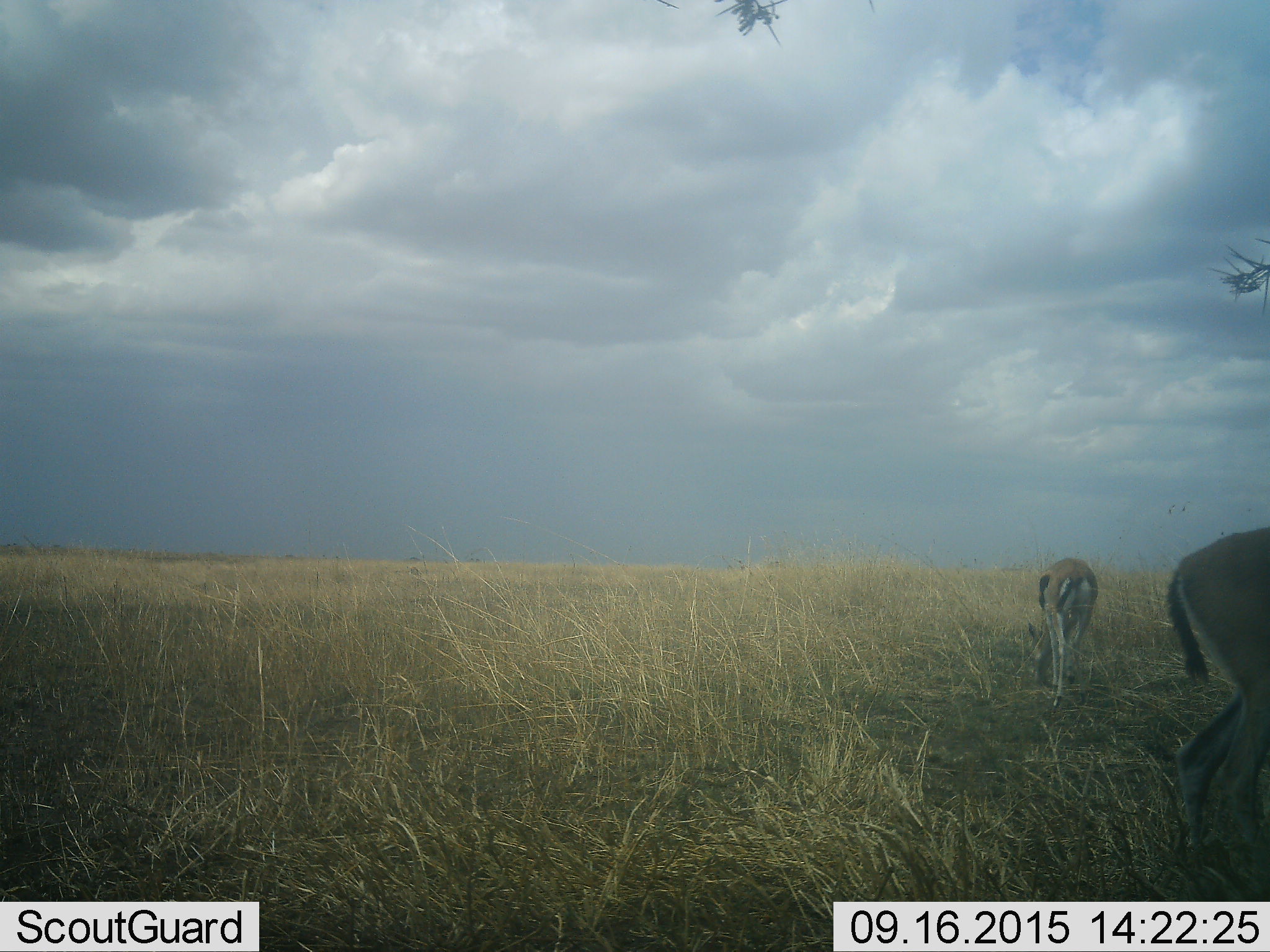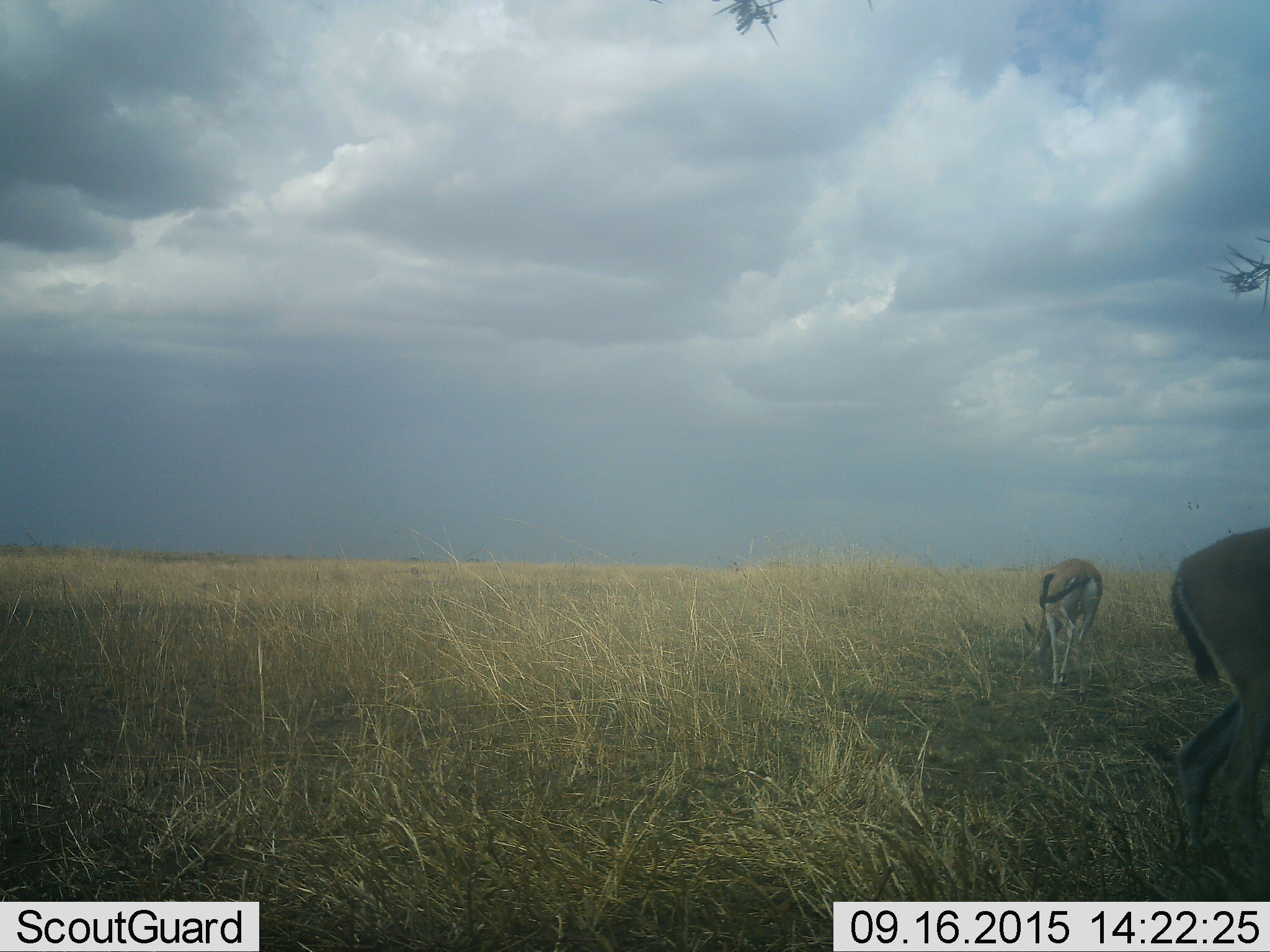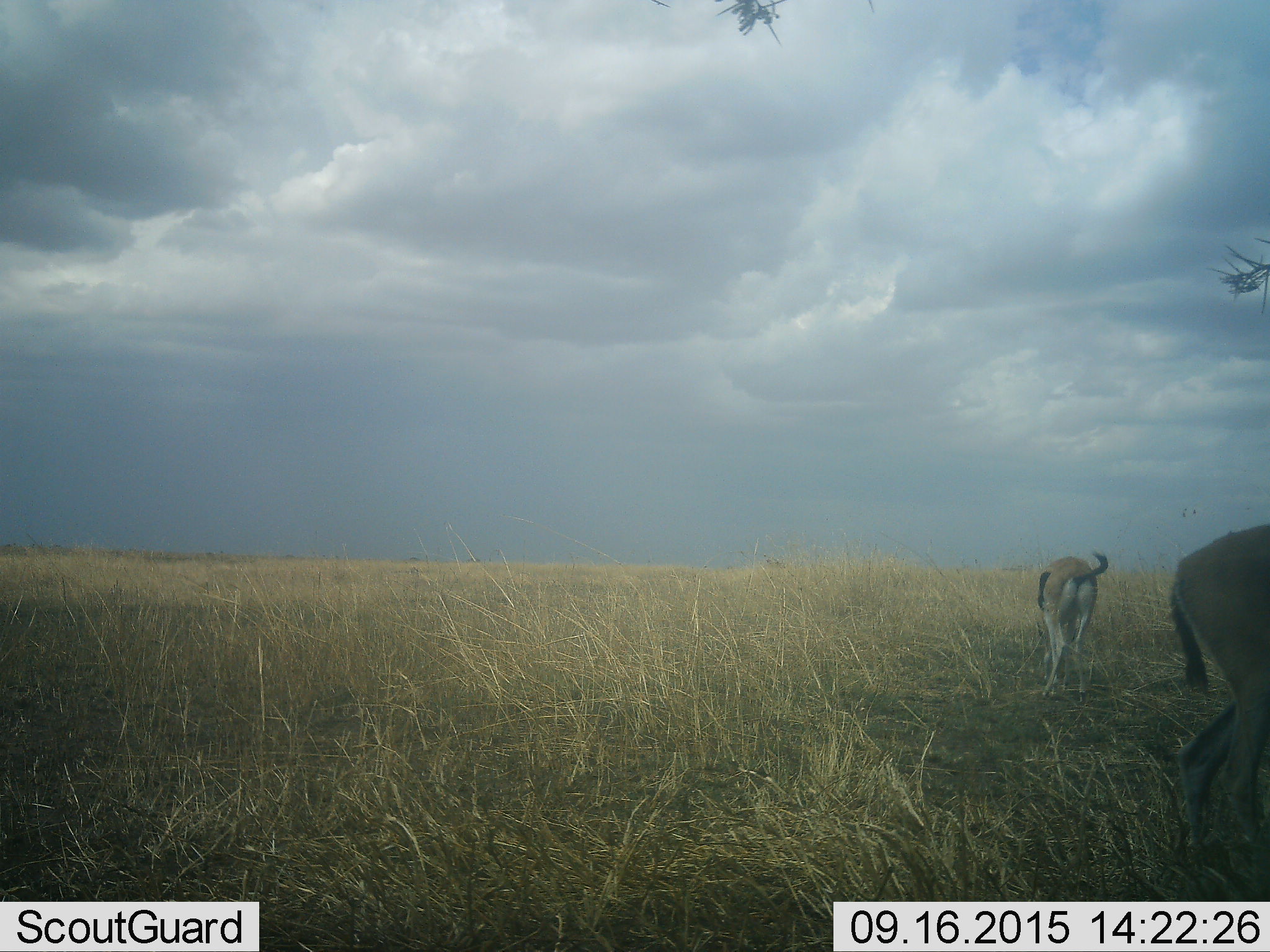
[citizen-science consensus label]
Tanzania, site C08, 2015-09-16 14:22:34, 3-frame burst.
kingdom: Animalia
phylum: Chordata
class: Mammalia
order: Artiodactyla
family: Bovidae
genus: Eudorcas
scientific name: Eudorcas thomsonii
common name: thomson's gazelle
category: gazellethomsons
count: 2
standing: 43%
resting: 0%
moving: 14%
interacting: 0%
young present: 0%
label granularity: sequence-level